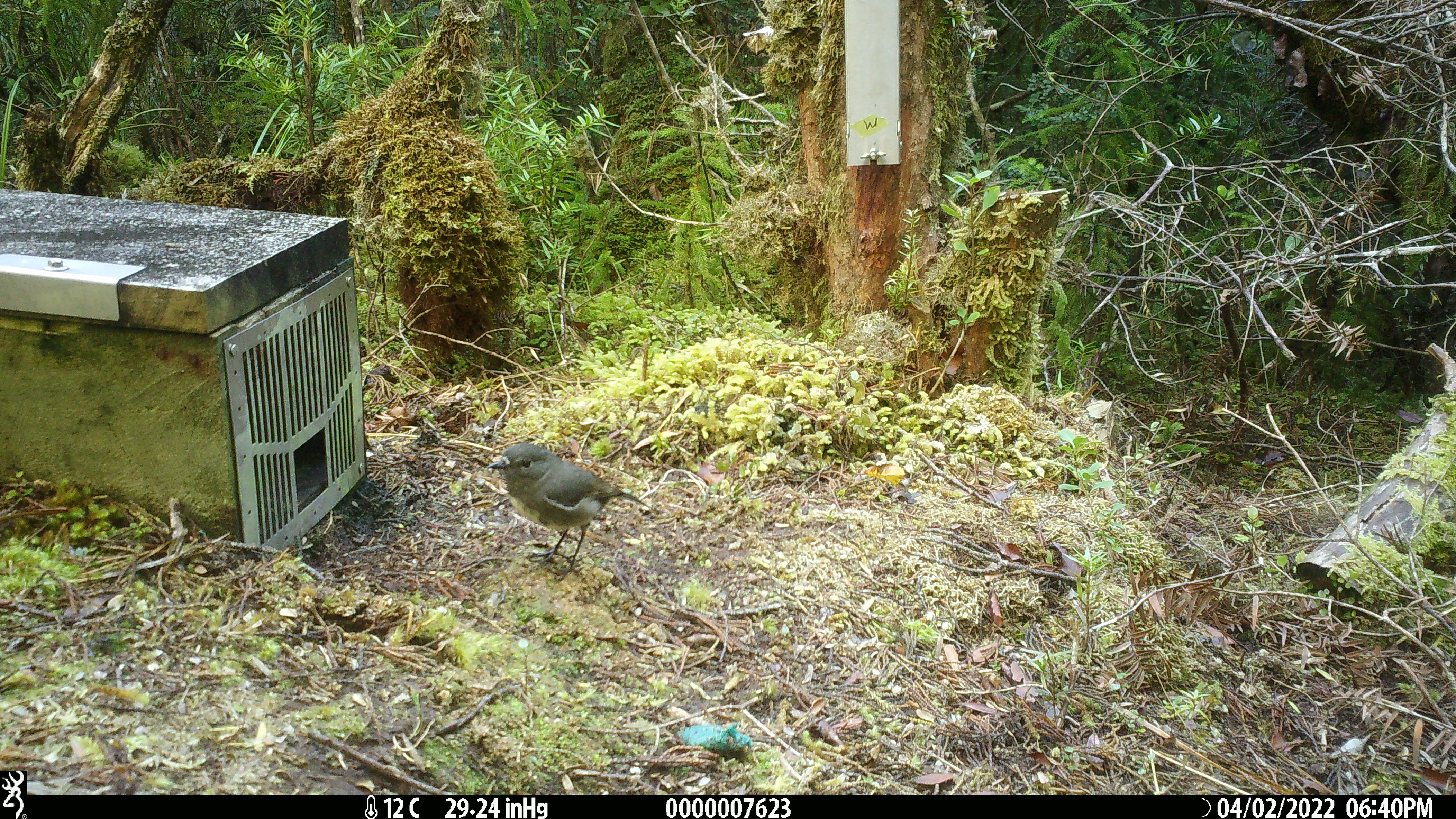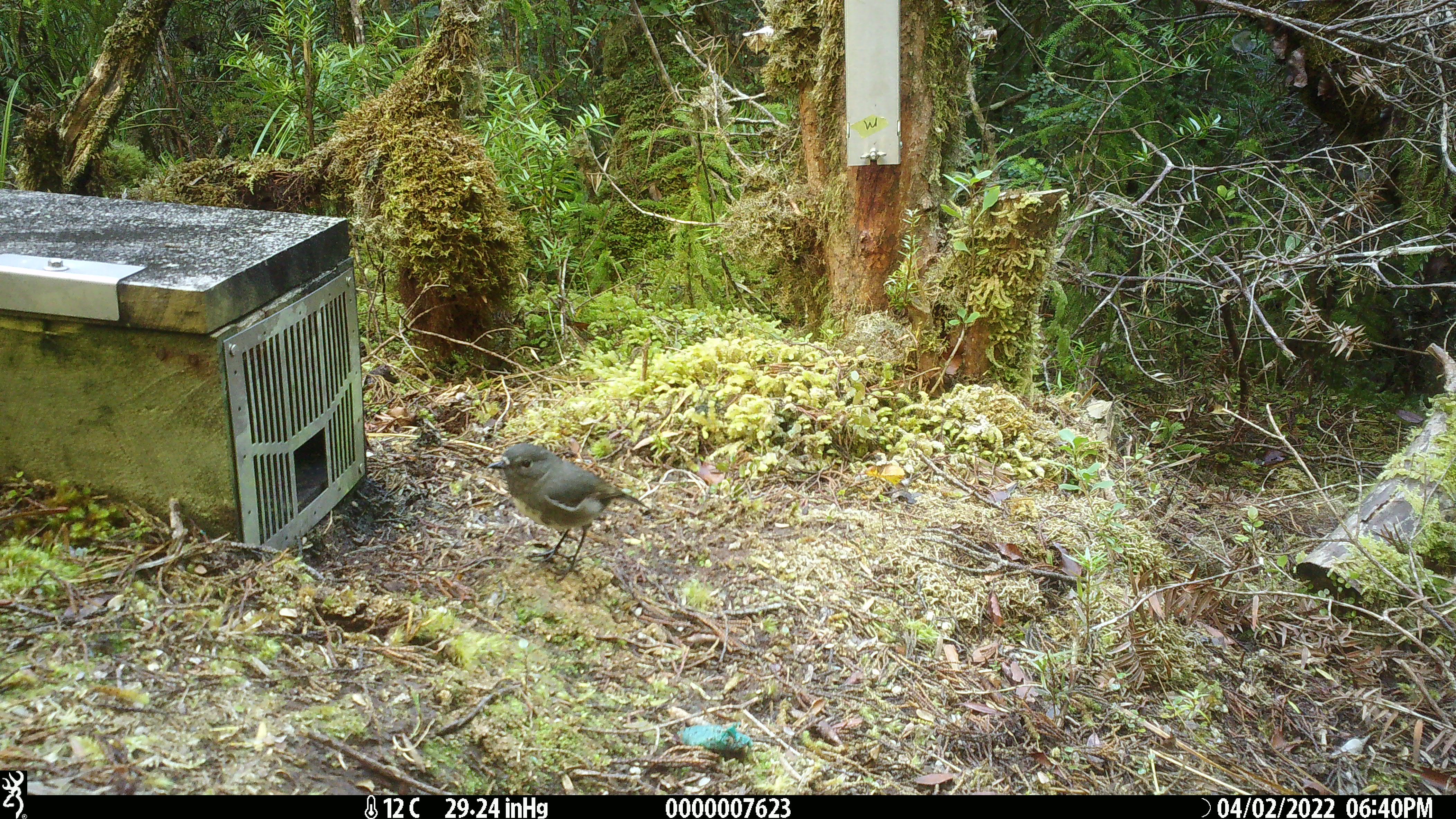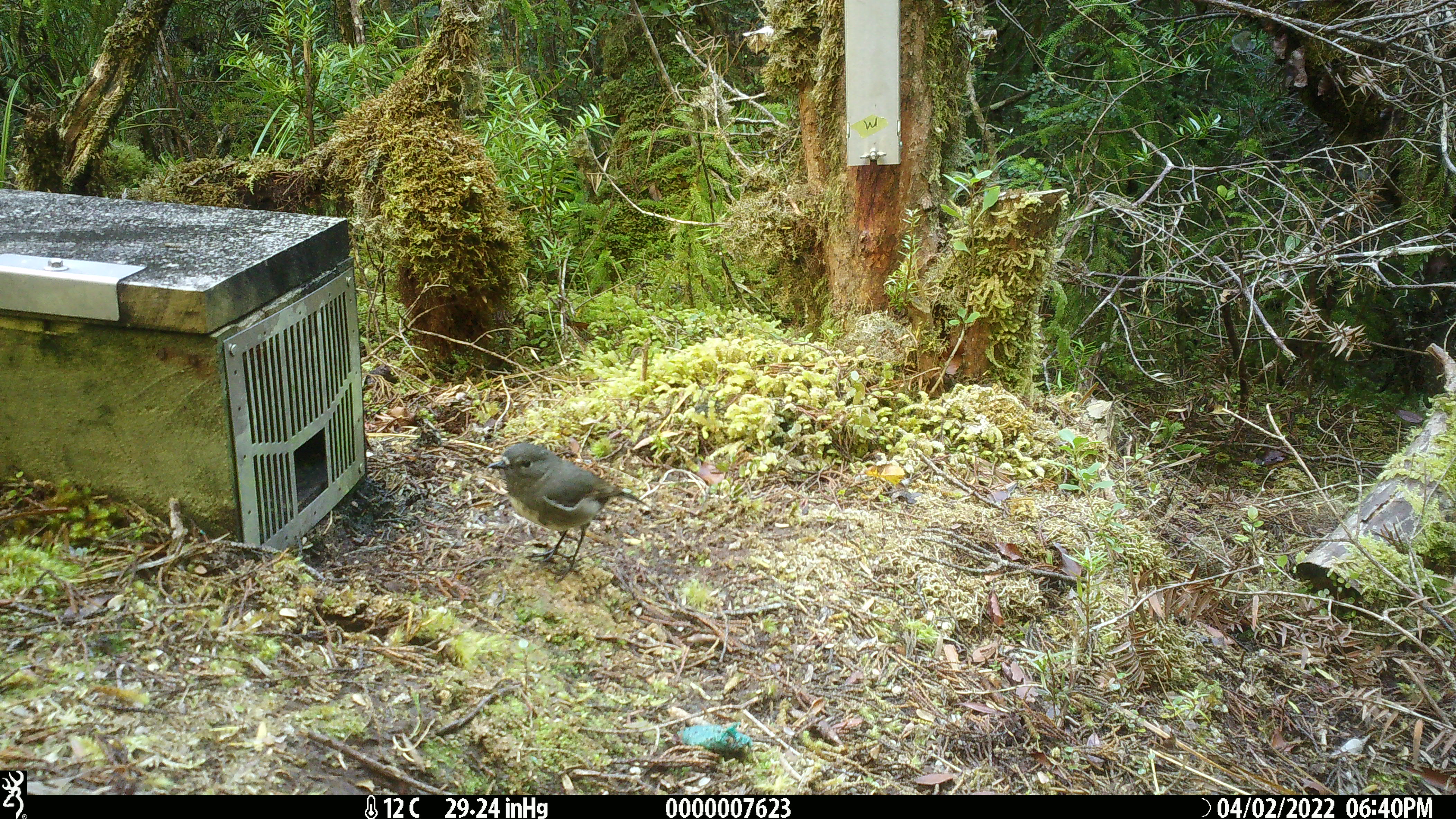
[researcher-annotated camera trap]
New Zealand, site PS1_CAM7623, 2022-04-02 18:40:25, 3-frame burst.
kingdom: Animalia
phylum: Chordata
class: Aves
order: Passeriformes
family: Petroicidae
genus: Petroica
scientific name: Petroica australis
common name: new zealand robin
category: robin